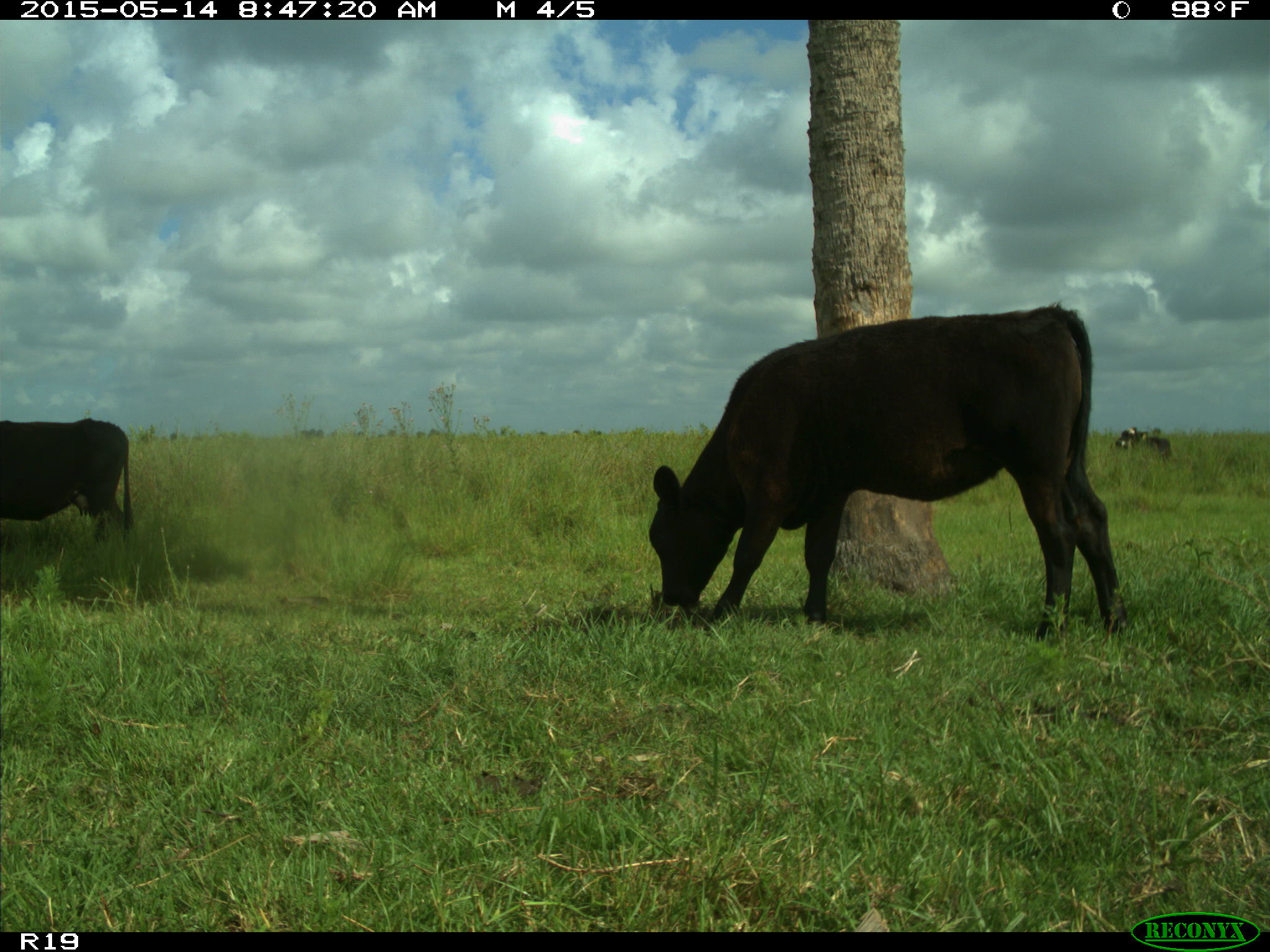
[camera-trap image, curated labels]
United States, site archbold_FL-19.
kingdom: Animalia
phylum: Chordata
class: Mammalia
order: Artiodactyla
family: Bovidae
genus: Bos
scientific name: Bos taurus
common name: domestic cow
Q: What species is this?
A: Bos taurus (domestic cow).